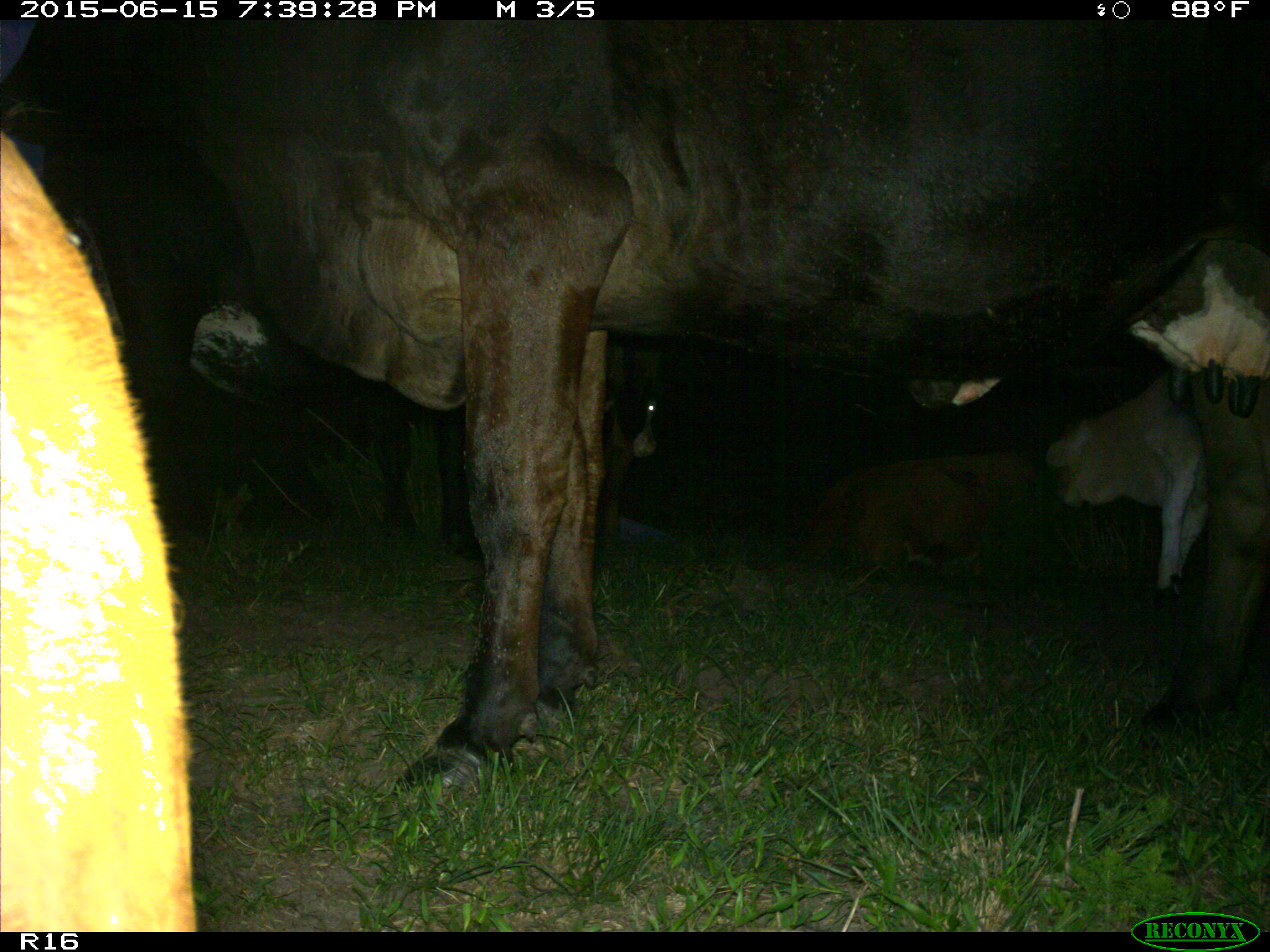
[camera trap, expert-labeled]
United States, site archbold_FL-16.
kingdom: Animalia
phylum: Chordata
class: Mammalia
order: Artiodactyla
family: Bovidae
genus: Bos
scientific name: Bos taurus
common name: domestic cow